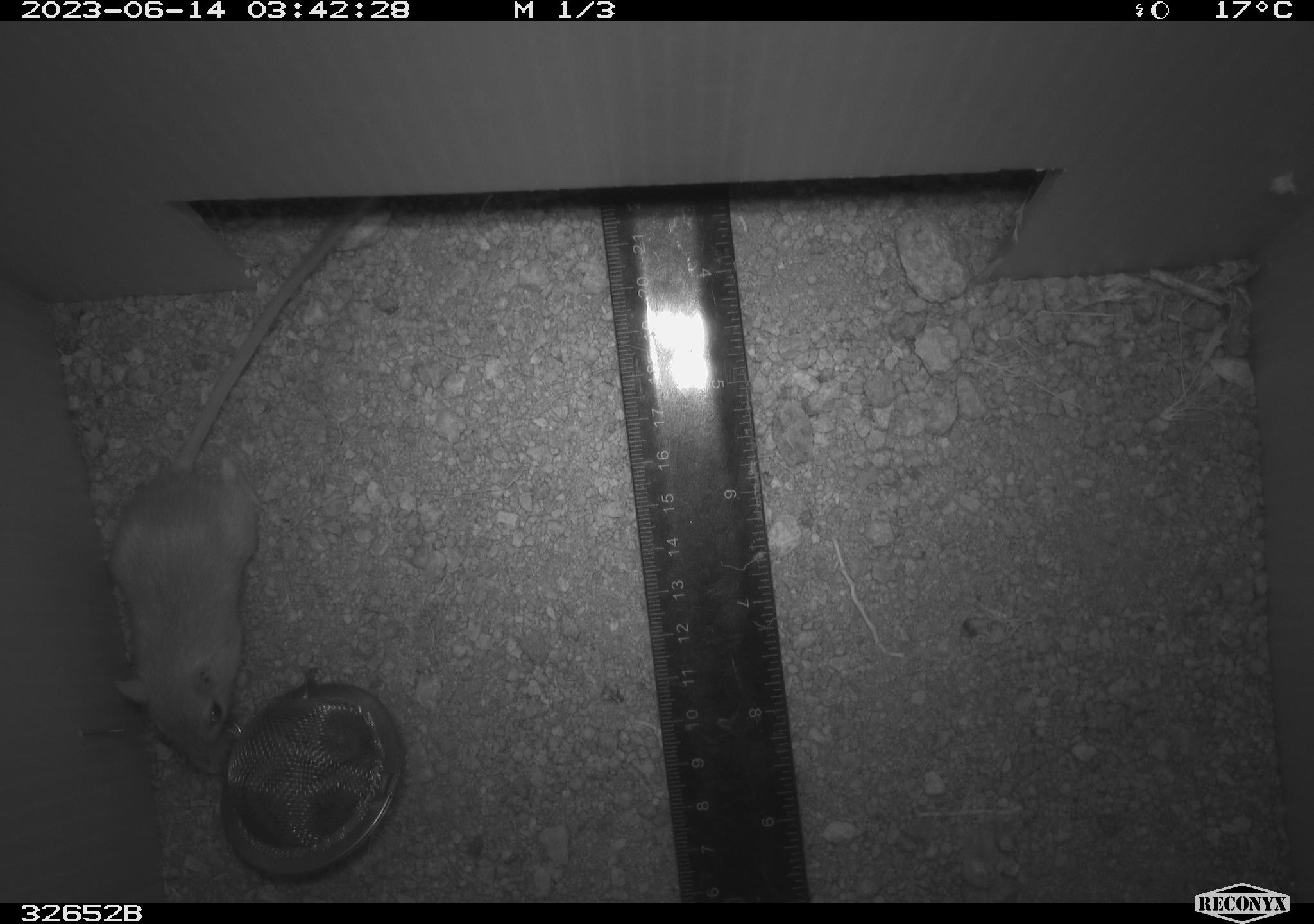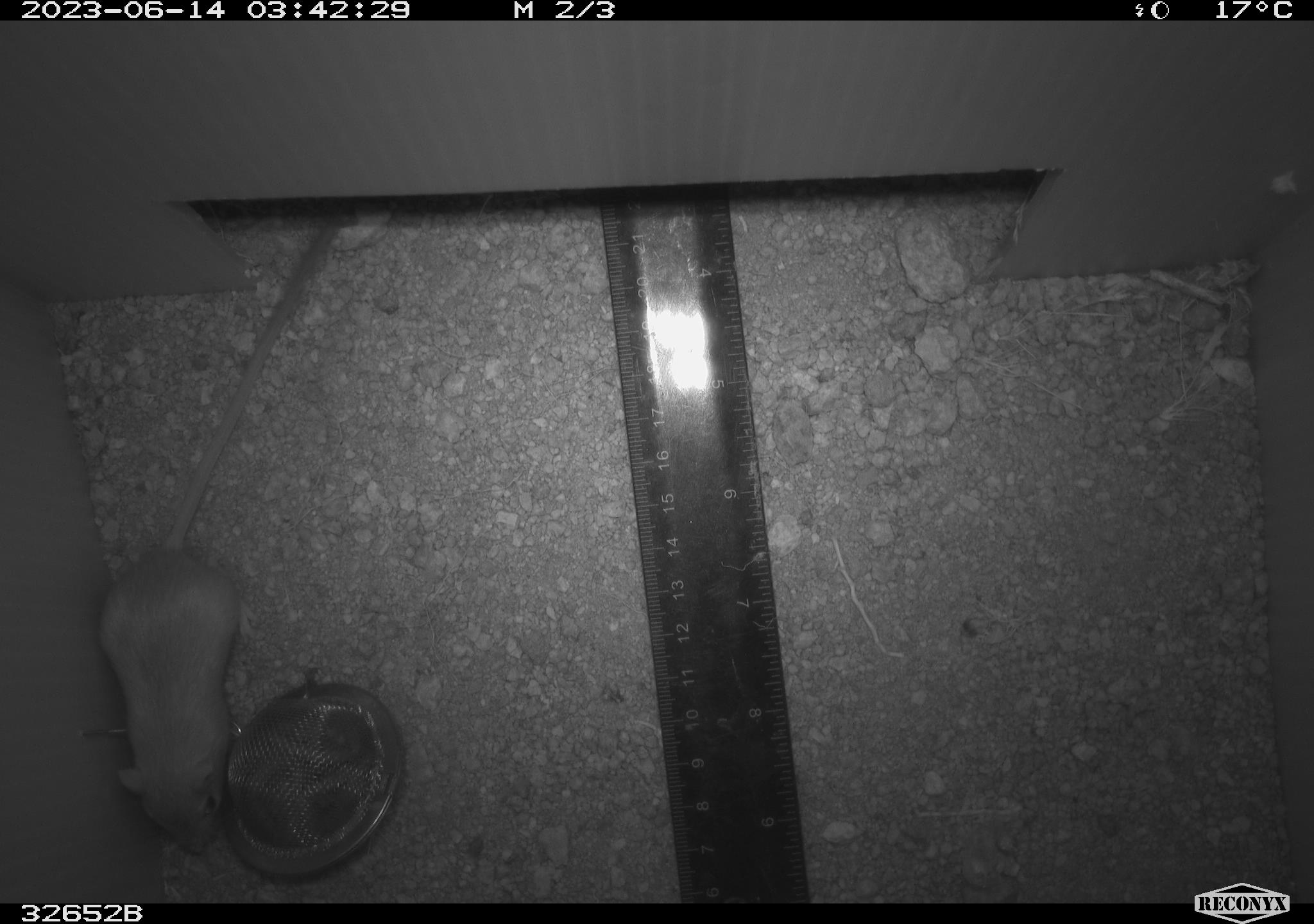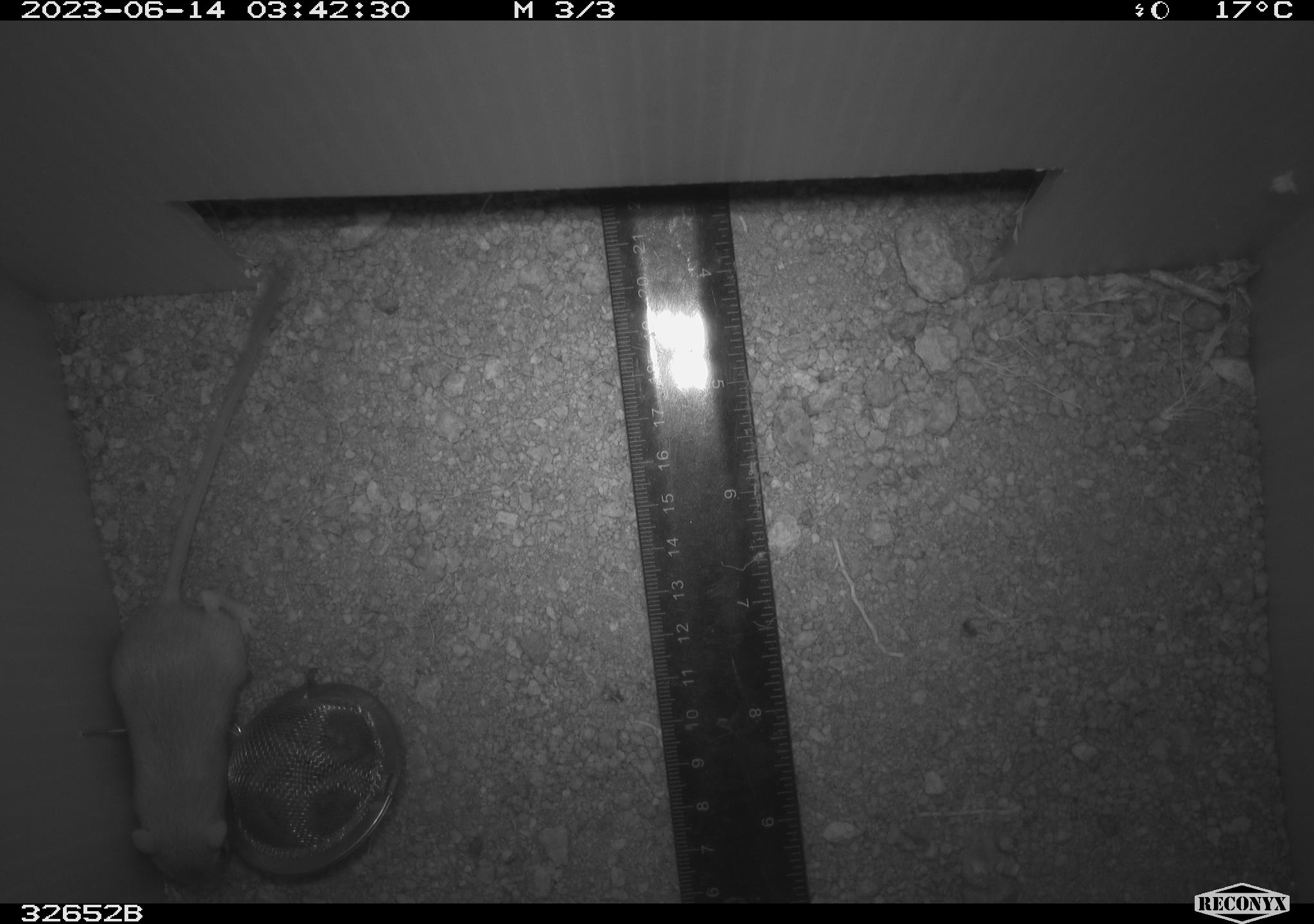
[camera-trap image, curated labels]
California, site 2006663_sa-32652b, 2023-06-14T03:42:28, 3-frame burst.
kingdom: Animalia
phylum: Chordata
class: Mammalia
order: Rodentia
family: Heteromyidae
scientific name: Heteromyidae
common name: kangaroo rats and pocket mice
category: heteromyidae family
Heteromyidae family (kangaroo rats and pocket mice) (Heteromyidae).